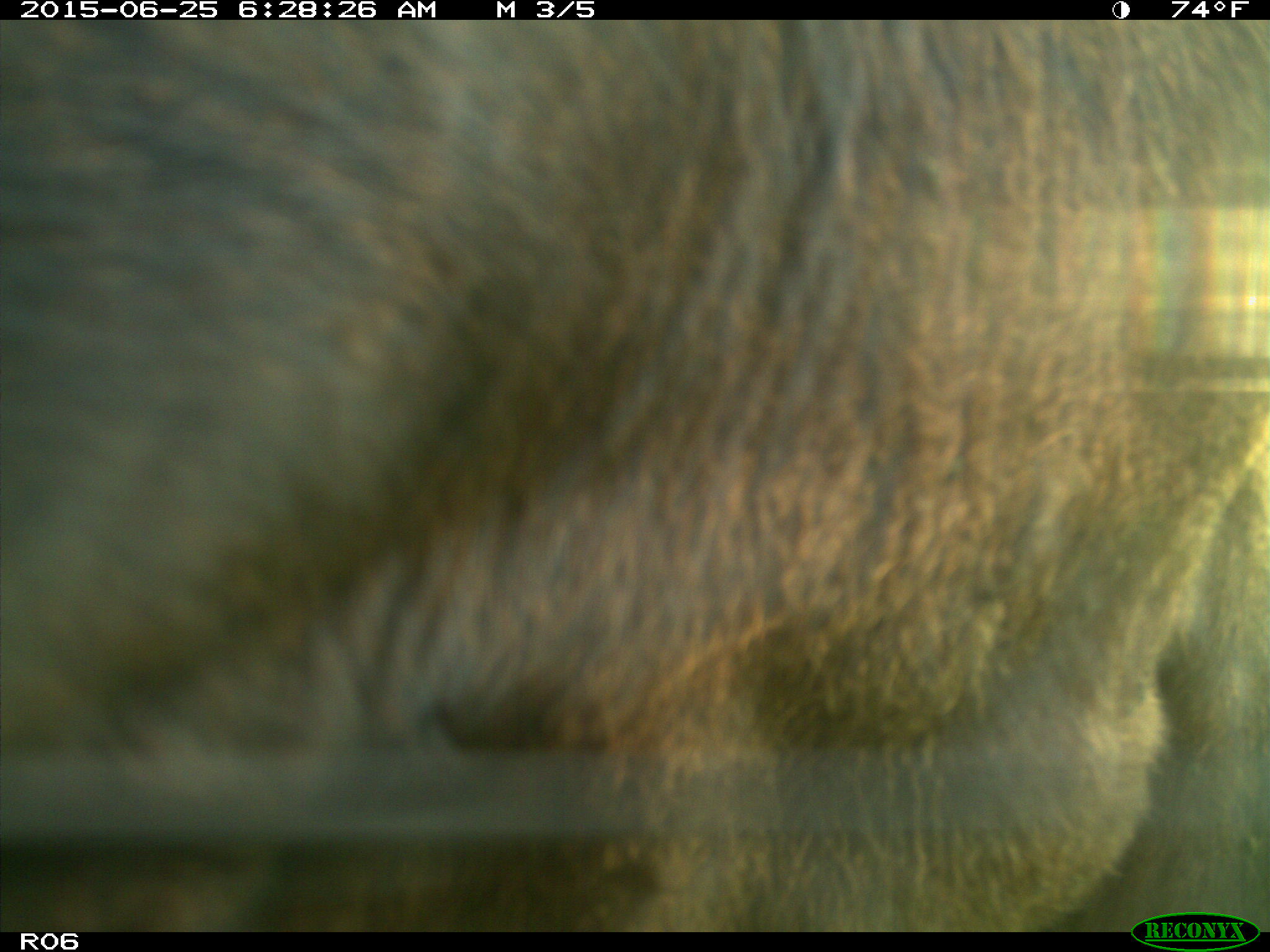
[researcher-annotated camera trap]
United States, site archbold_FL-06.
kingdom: Animalia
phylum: Chordata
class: Mammalia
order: Artiodactyla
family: Bovidae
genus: Bos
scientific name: Bos taurus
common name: domestic cow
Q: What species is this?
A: Bos taurus (domestic cow).